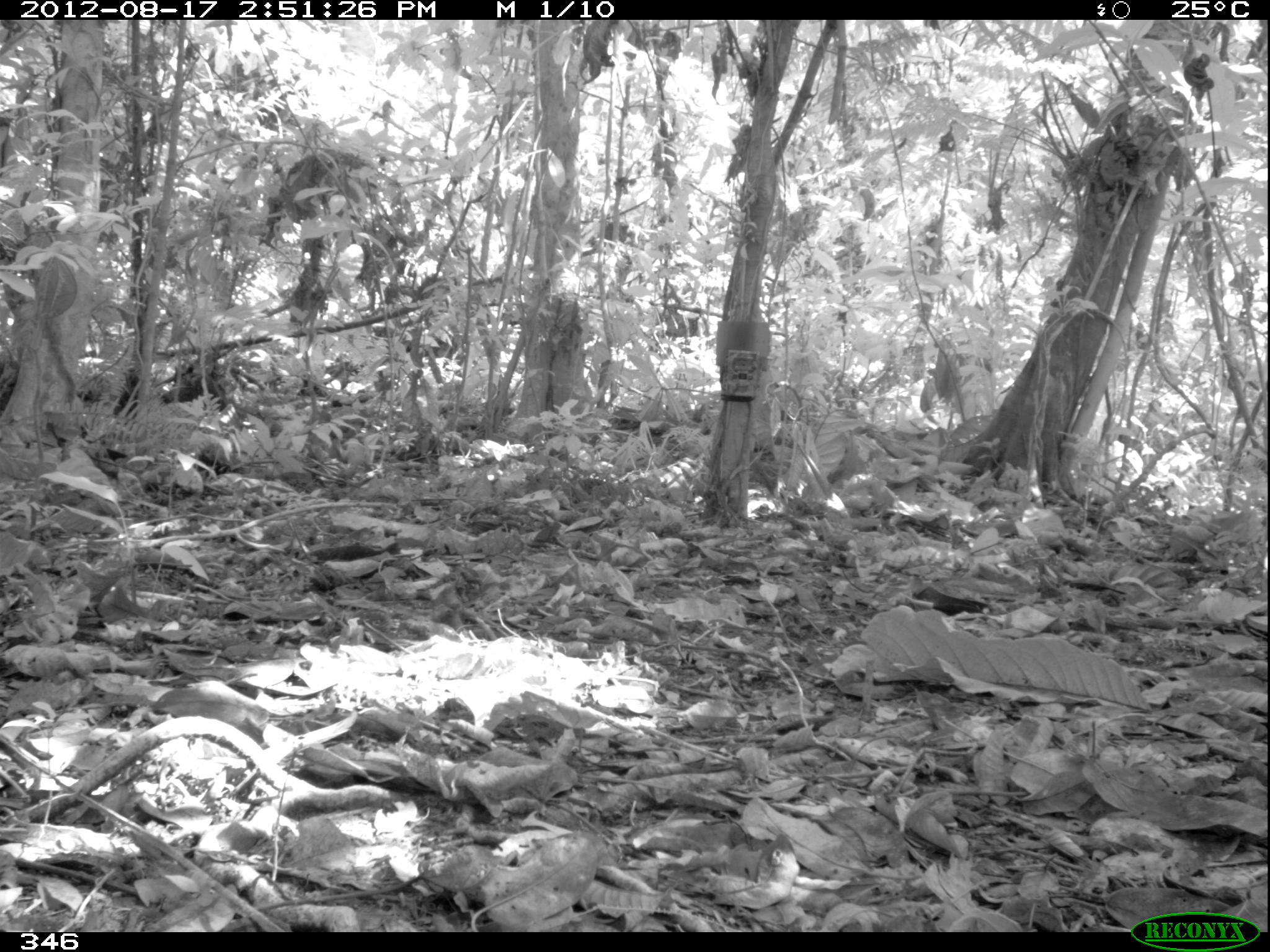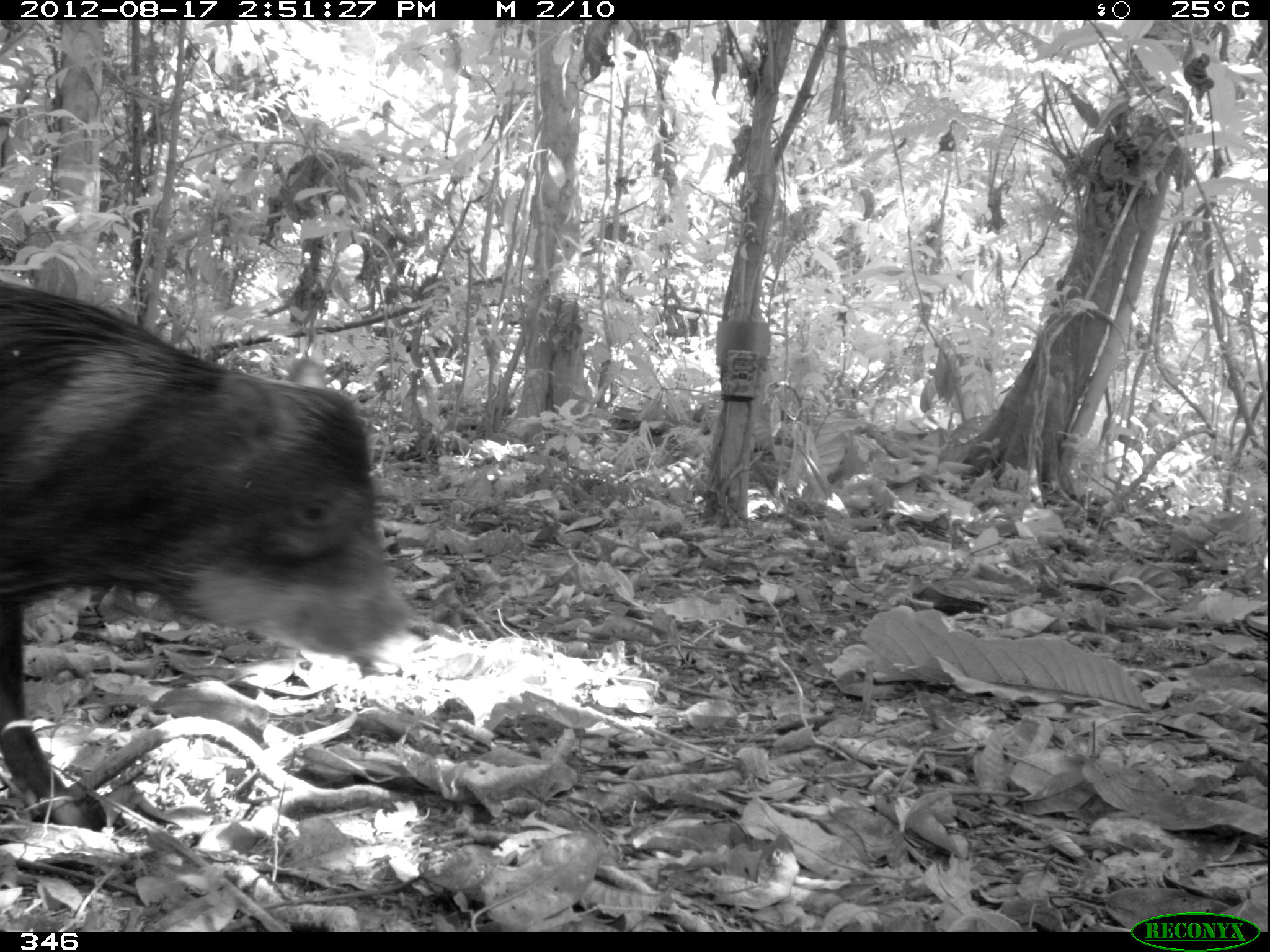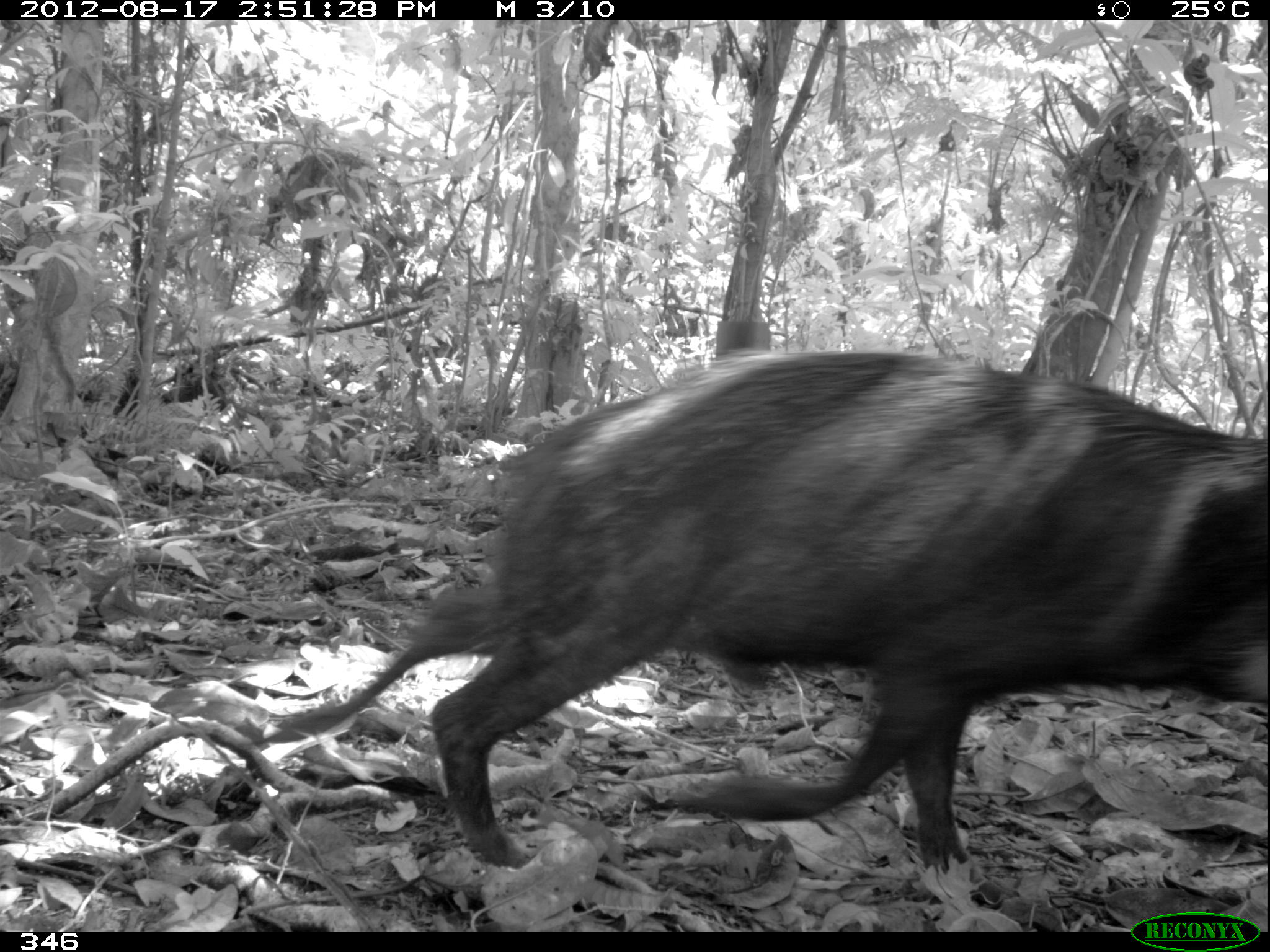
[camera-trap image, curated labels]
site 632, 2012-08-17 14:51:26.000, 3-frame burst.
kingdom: Animalia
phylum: Chordata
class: Mammalia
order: Artiodactyla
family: Tayassuidae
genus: Tayassu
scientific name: Tayassu pecari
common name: white-lipped peccary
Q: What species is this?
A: Tayassu pecari (white-lipped peccary).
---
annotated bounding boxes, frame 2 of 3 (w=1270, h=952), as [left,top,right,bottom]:
tayassu pecari: [0,281,414,831]